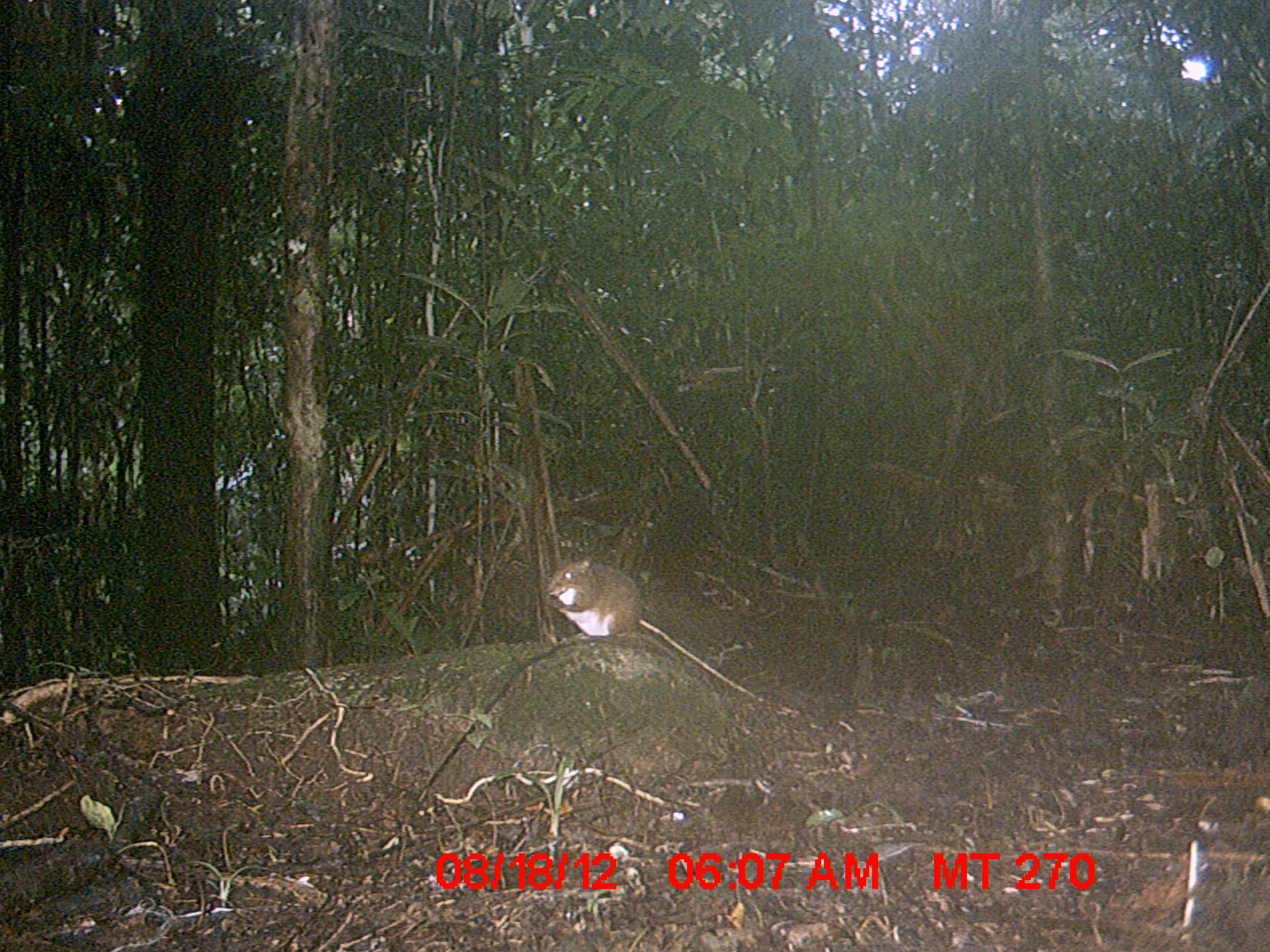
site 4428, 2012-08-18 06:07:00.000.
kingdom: Animalia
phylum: Chordata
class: Mammalia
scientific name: Mammalia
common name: mammals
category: small mammal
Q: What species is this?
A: Small mammal (mammals) (Mammalia).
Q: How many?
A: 1.